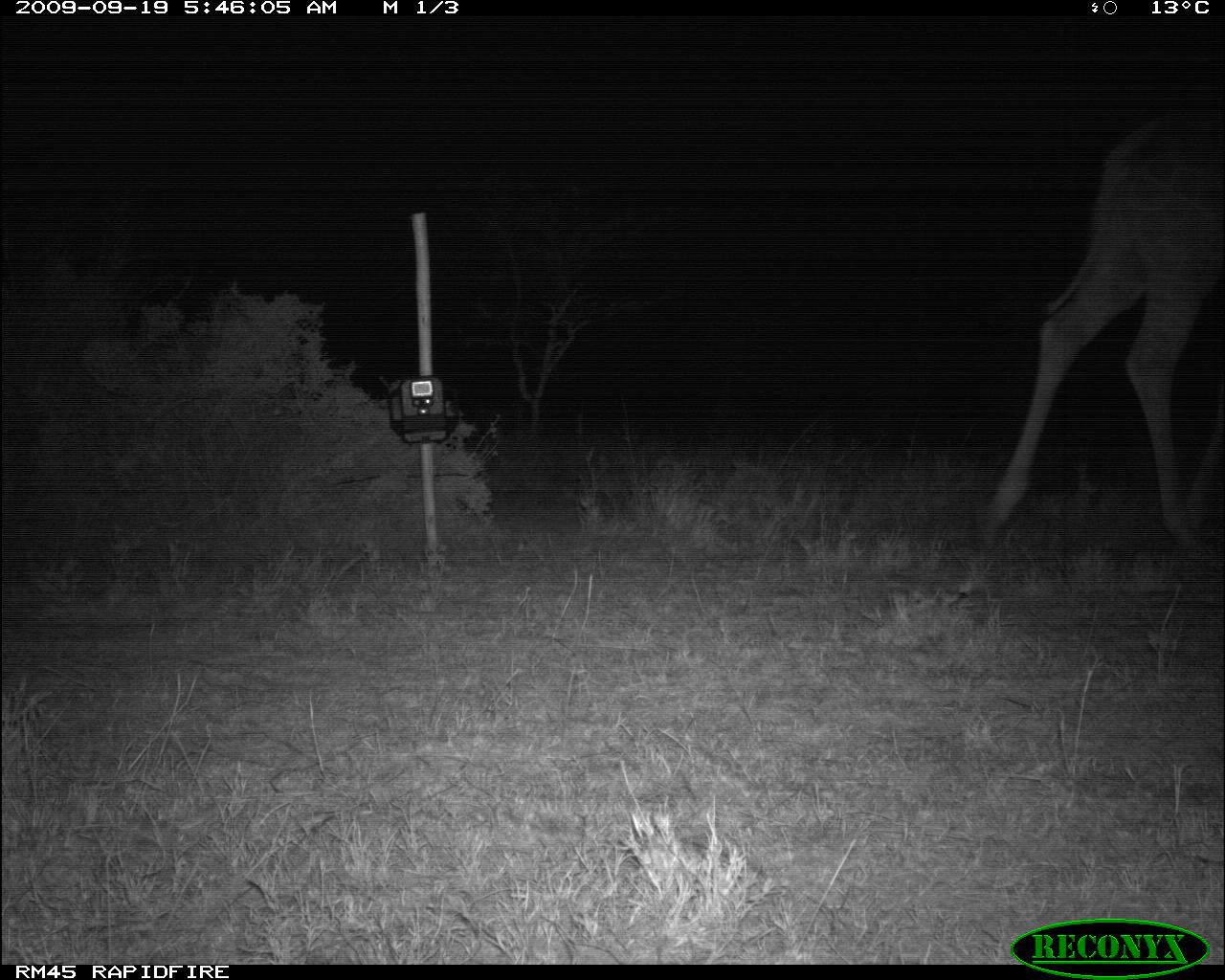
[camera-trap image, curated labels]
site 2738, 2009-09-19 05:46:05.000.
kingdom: Animalia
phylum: Chordata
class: Mammalia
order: Artiodactyla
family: Giraffidae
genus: Giraffa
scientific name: Giraffa camelopardalis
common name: giraffe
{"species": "Giraffa camelopardalis (giraffe)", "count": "1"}